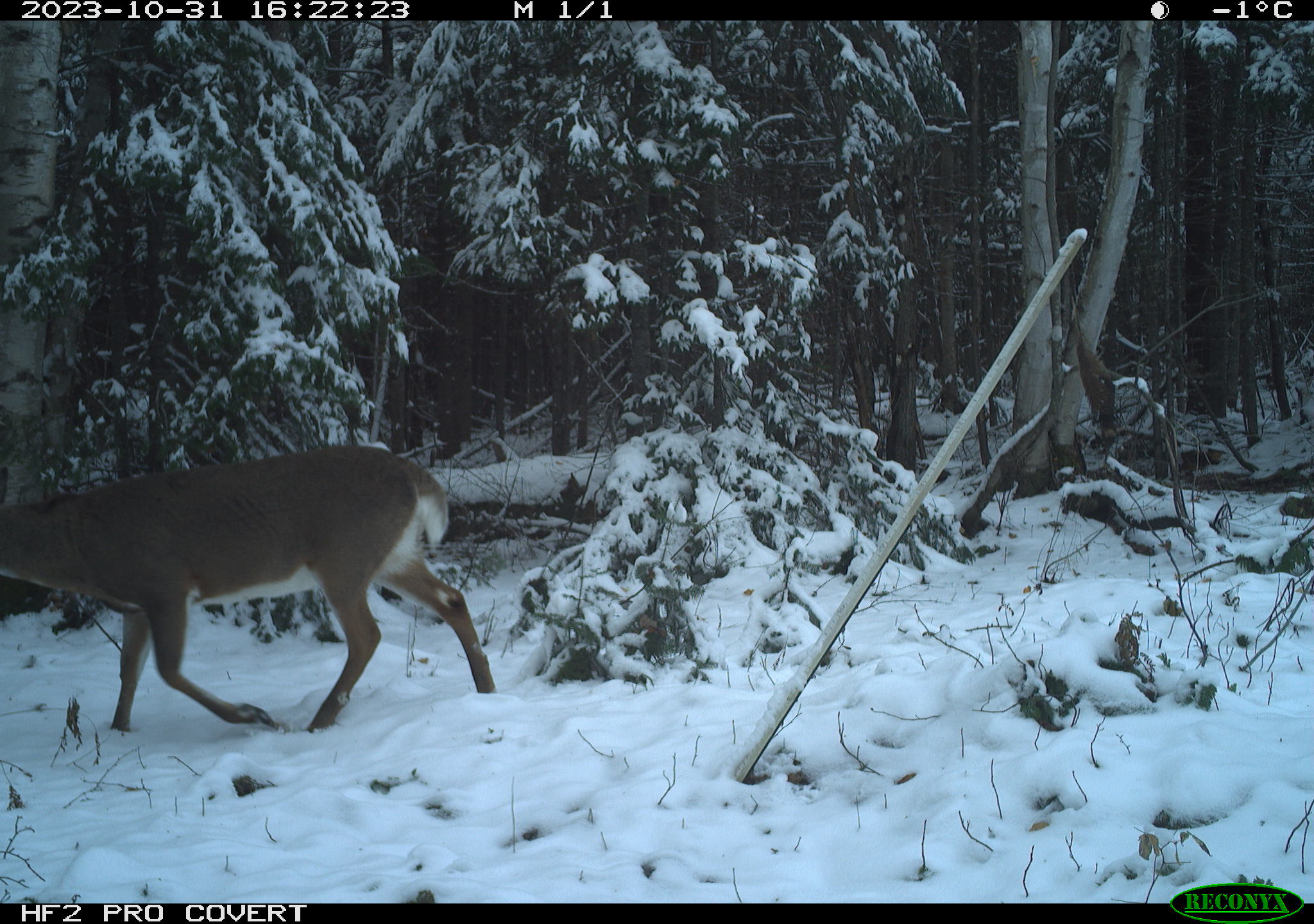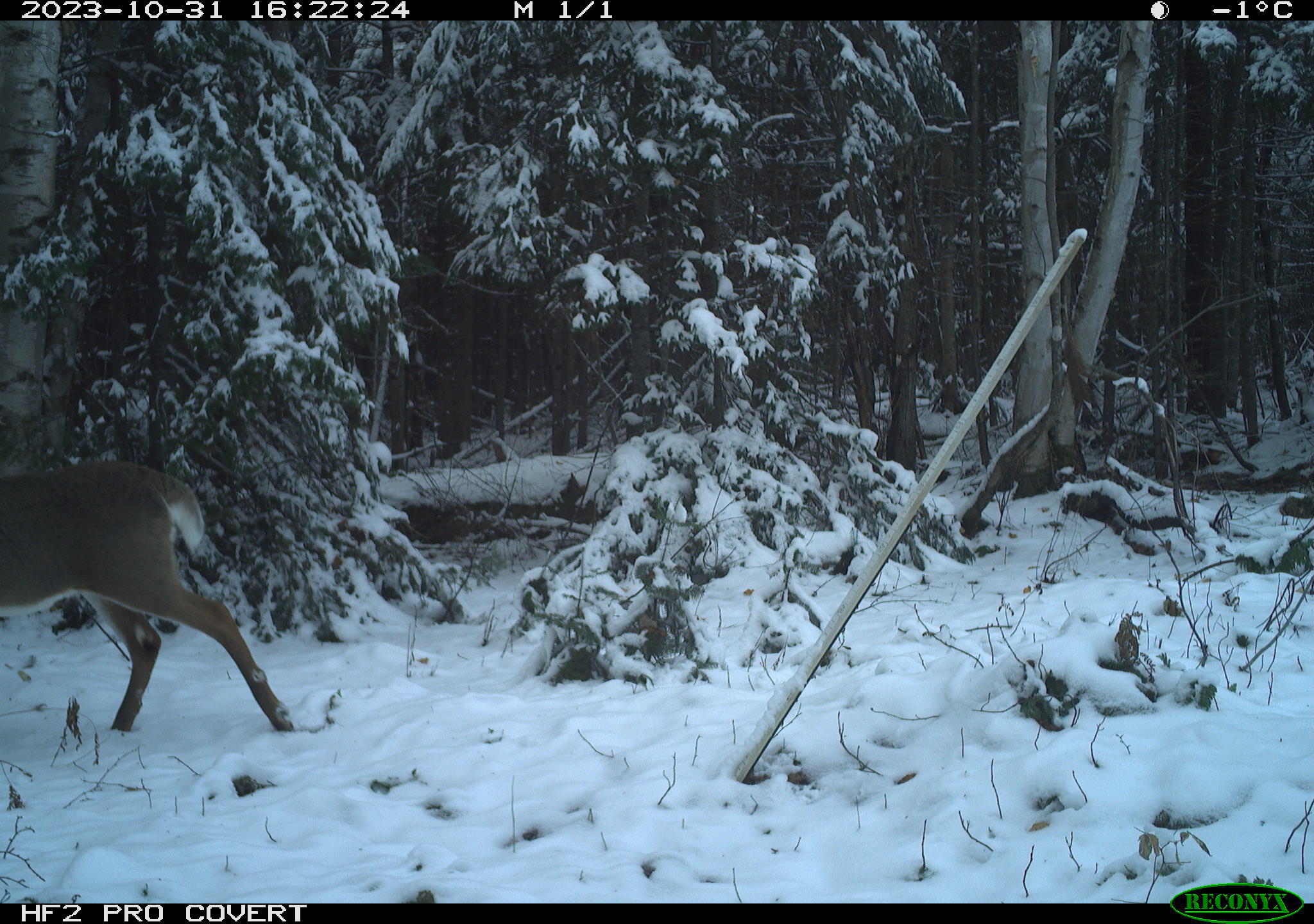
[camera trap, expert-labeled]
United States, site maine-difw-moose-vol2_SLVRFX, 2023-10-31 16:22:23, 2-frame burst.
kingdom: Animalia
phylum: Chordata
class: Mammalia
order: Artiodactyla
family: Cervidae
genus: Odocoileus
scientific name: Odocoileus virginianus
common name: white-tailed deer